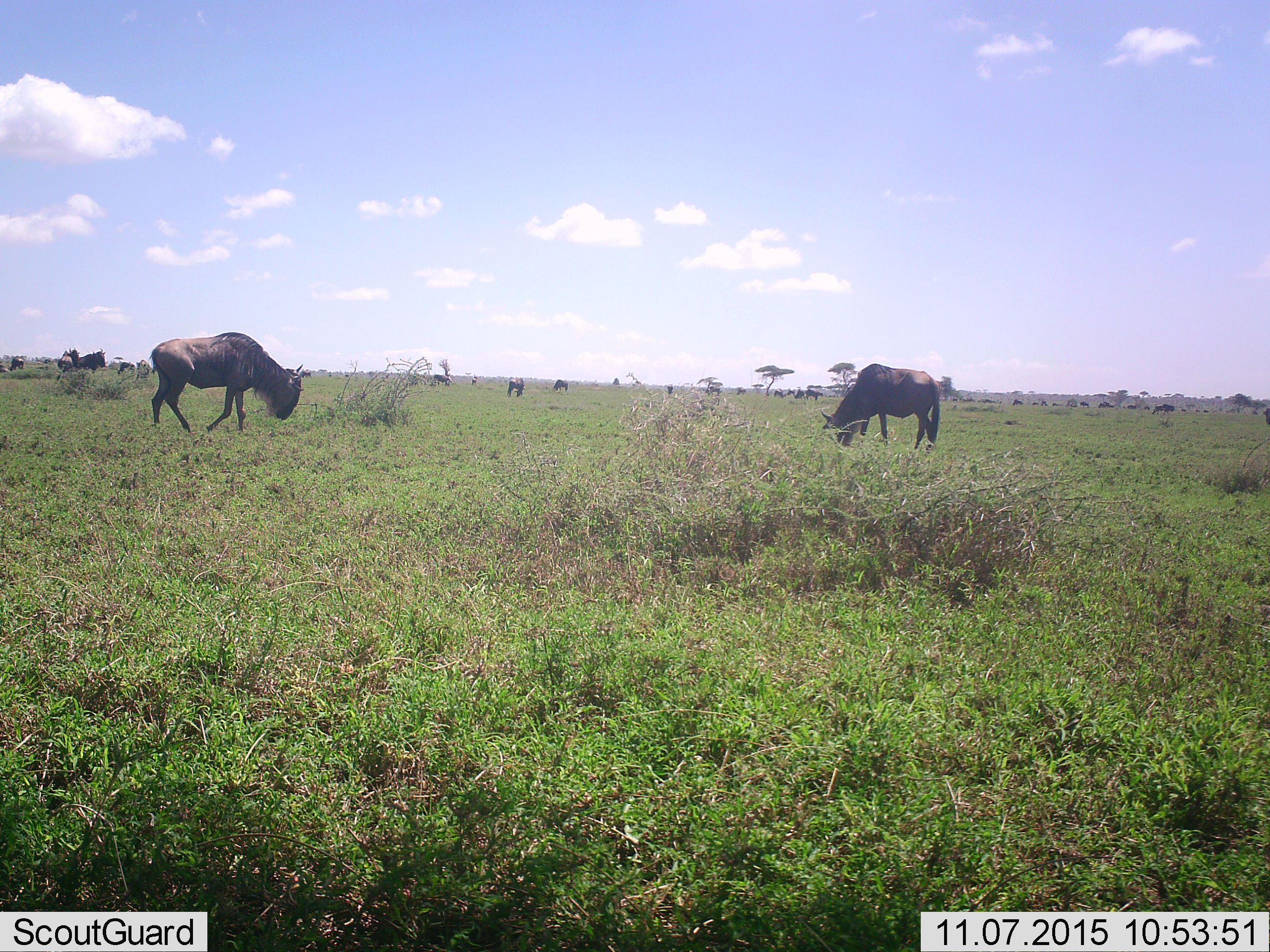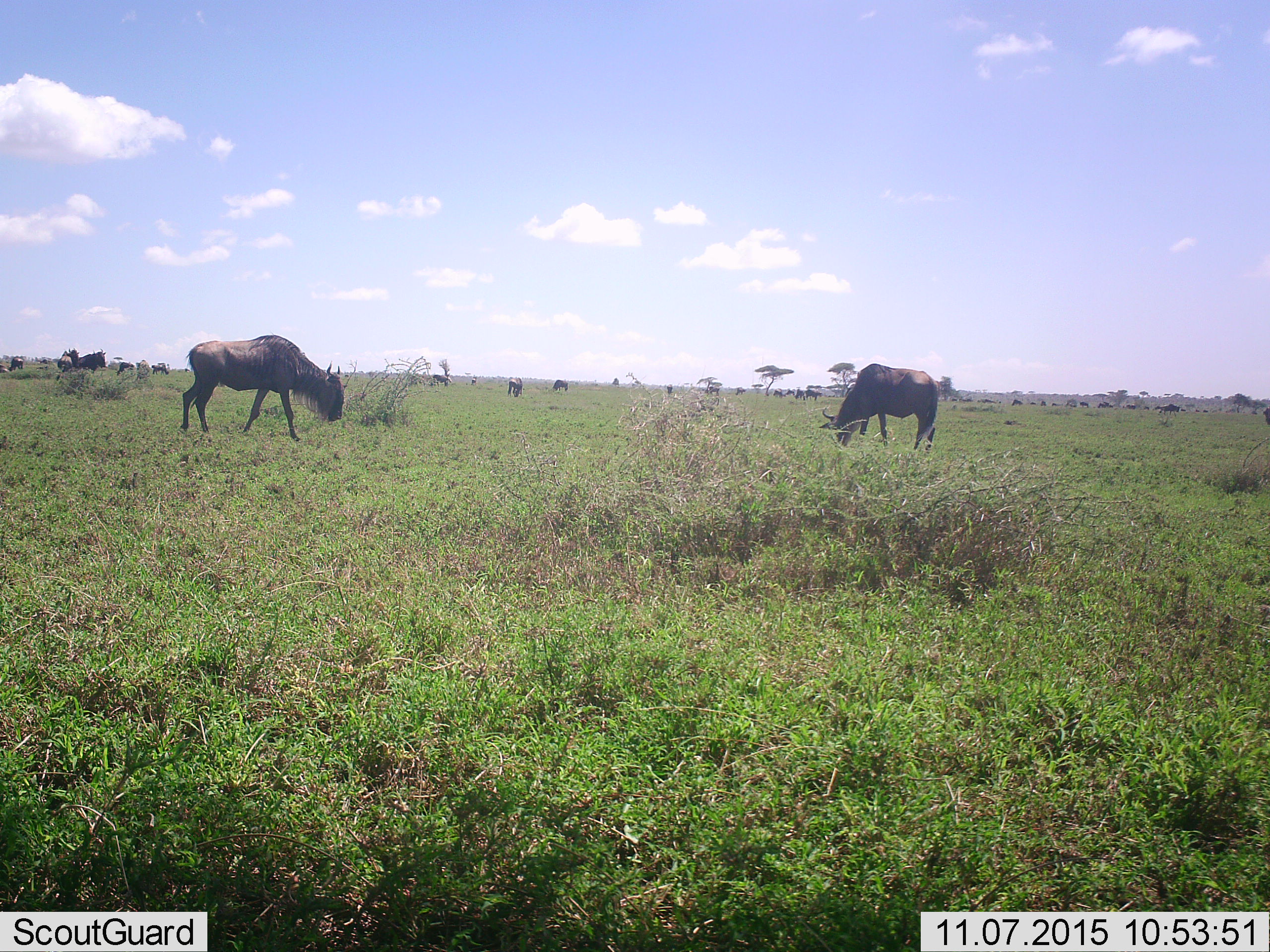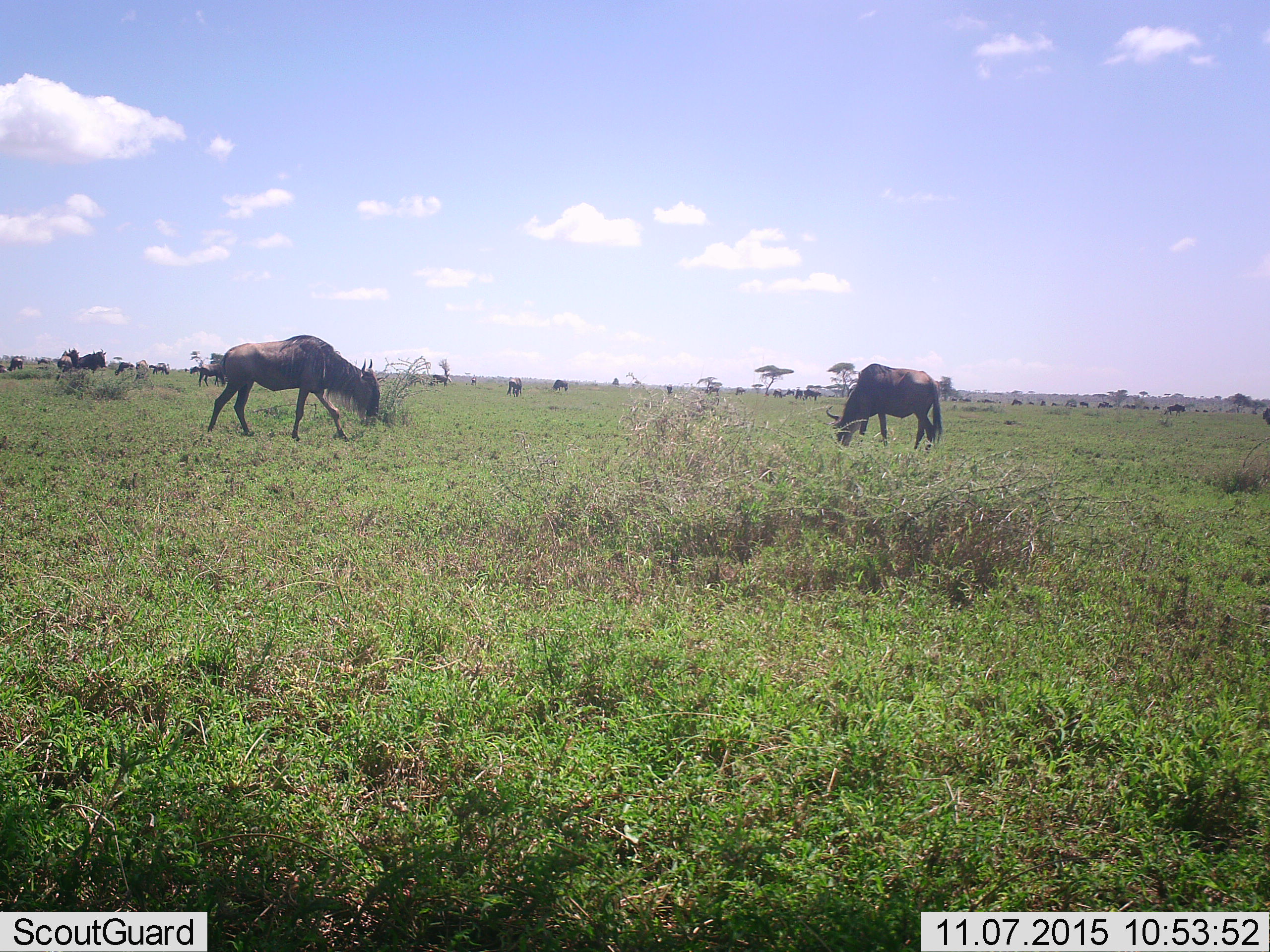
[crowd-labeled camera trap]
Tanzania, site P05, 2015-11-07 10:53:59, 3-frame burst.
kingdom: Animalia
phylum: Chordata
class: Mammalia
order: Artiodactyla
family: Bovidae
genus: Connochaetes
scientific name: Connochaetes taurinus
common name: blue wildebeest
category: wildebeest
Wildebeest (blue wildebeest) (Connochaetes taurinus), count 11-50. Behavior (volunteer vote fractions): standing 44%, resting 22%, moving 44%, interacting 11%. Young present (vote fraction): 11%. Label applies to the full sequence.